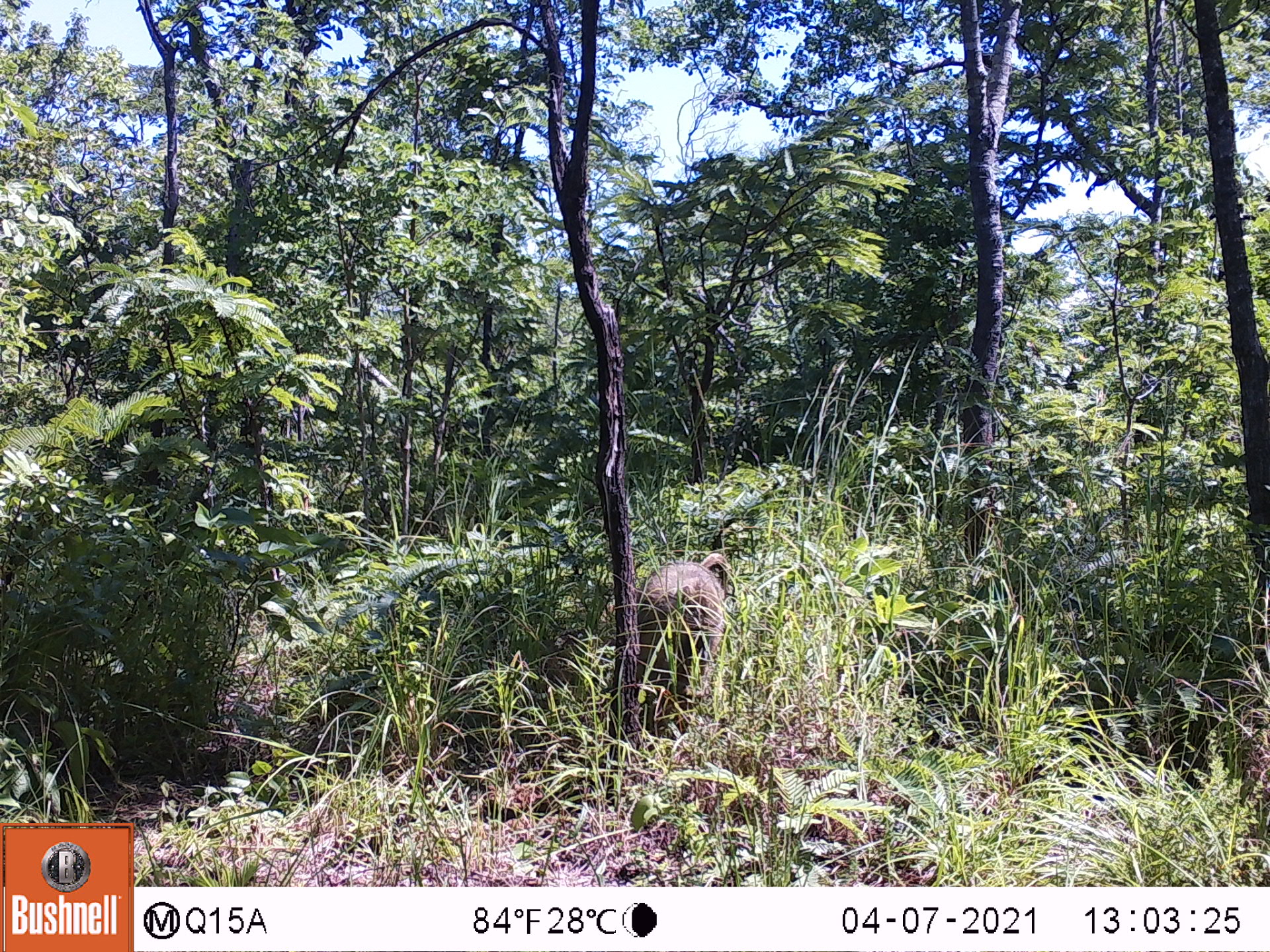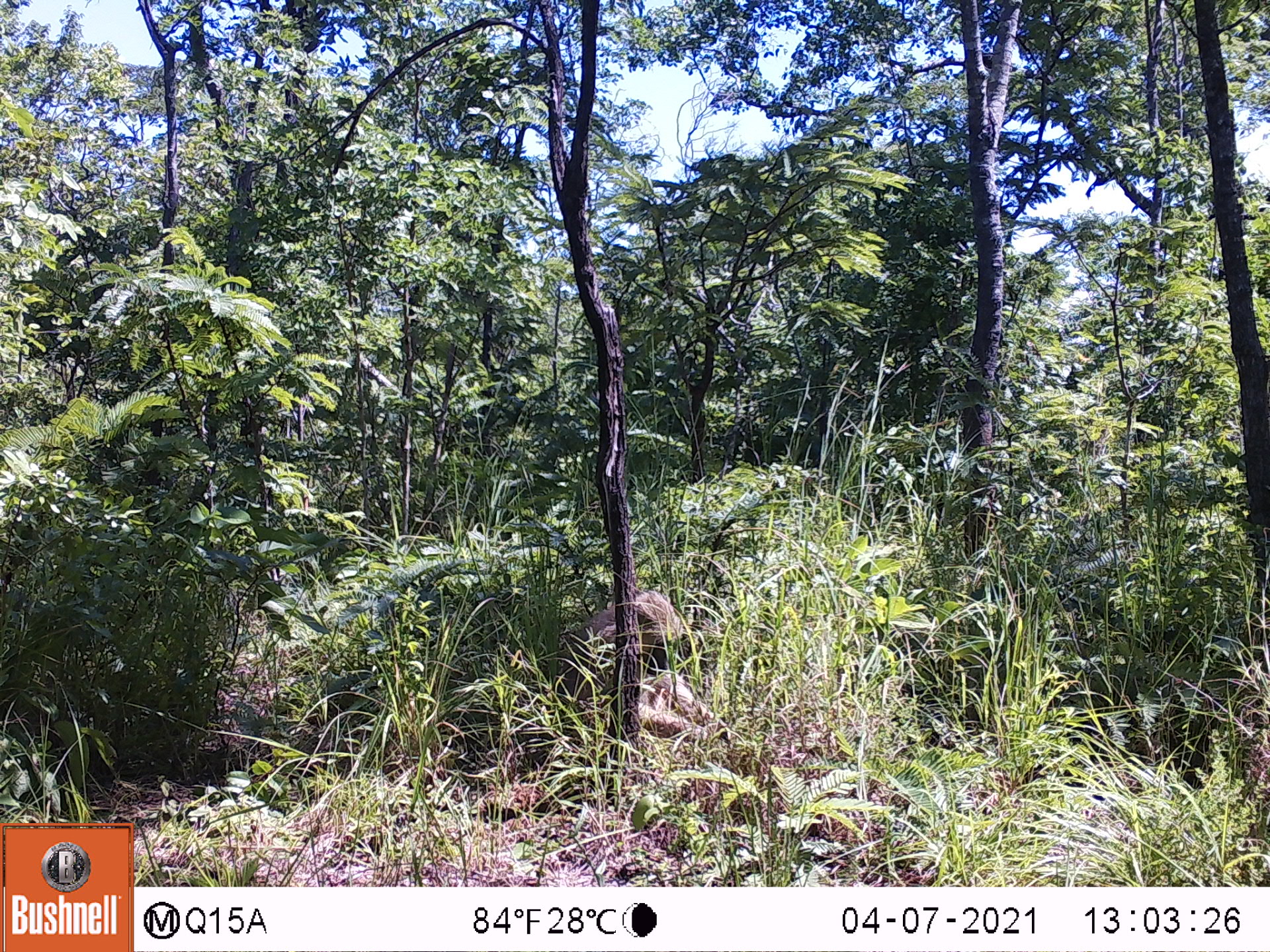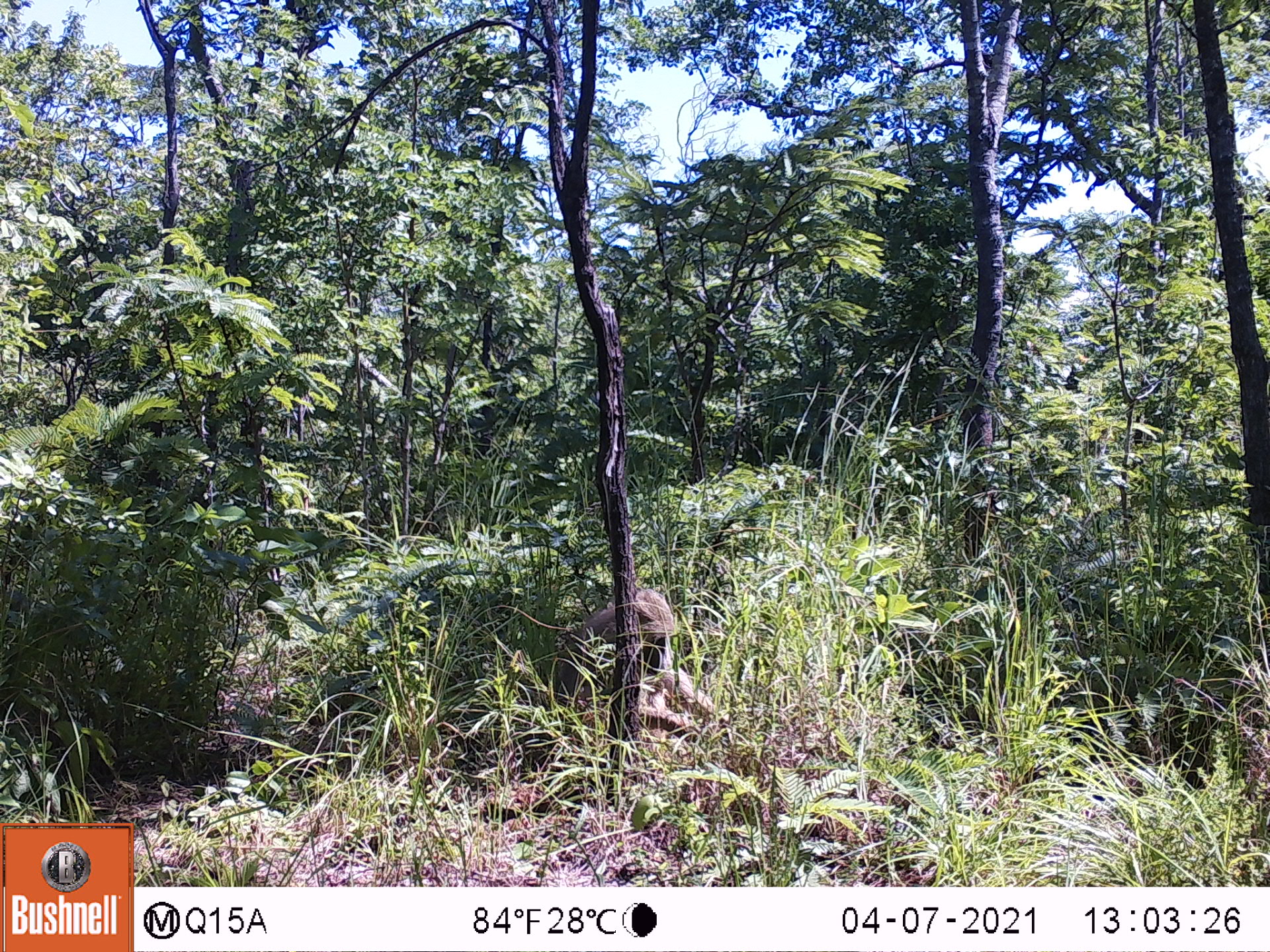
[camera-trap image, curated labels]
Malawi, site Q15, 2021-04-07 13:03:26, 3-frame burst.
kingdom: Animalia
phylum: Chordata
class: Mammalia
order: Primates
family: Cercopithecidae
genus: Papio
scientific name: Papio cynocephalus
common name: yellow baboon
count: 1